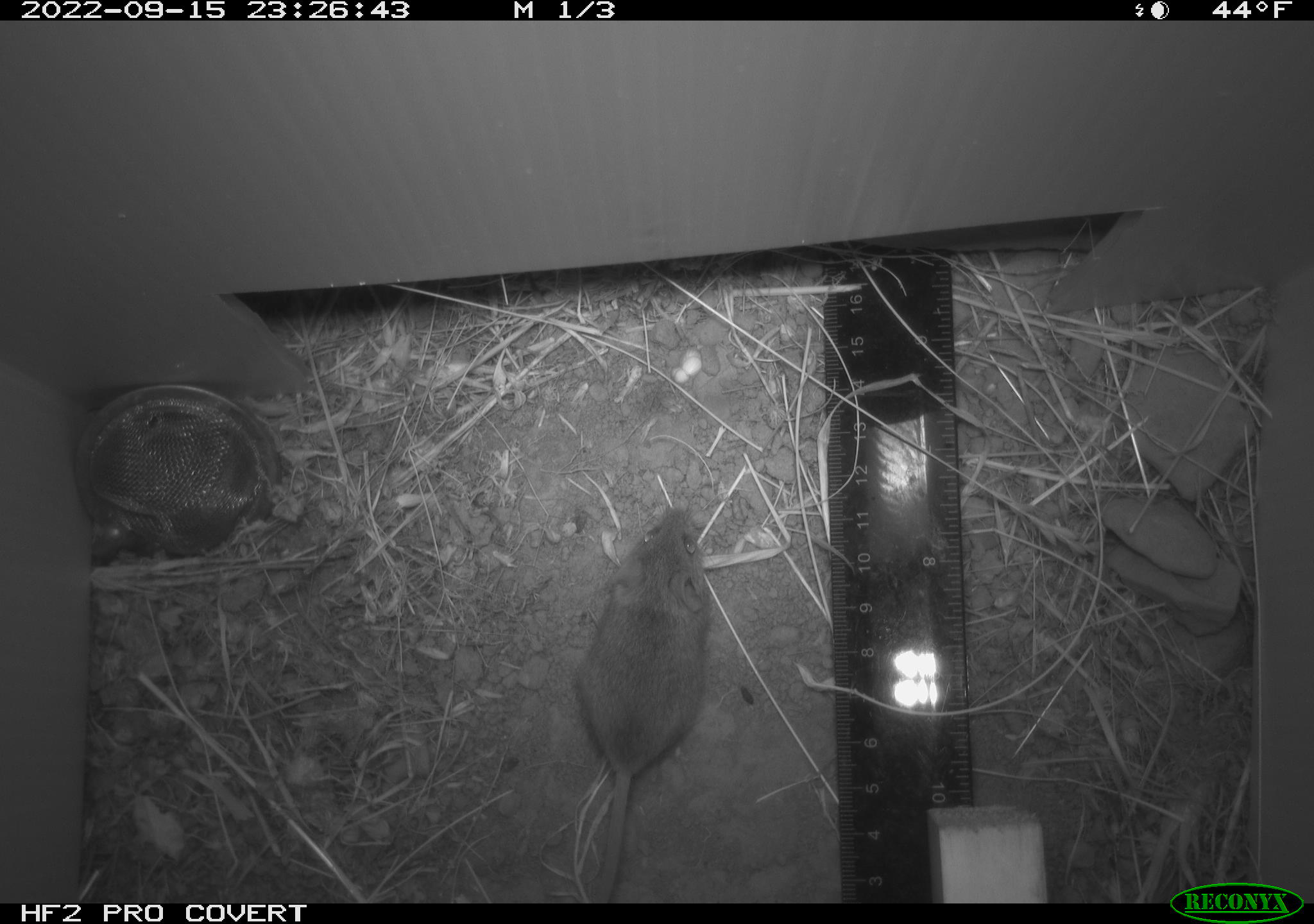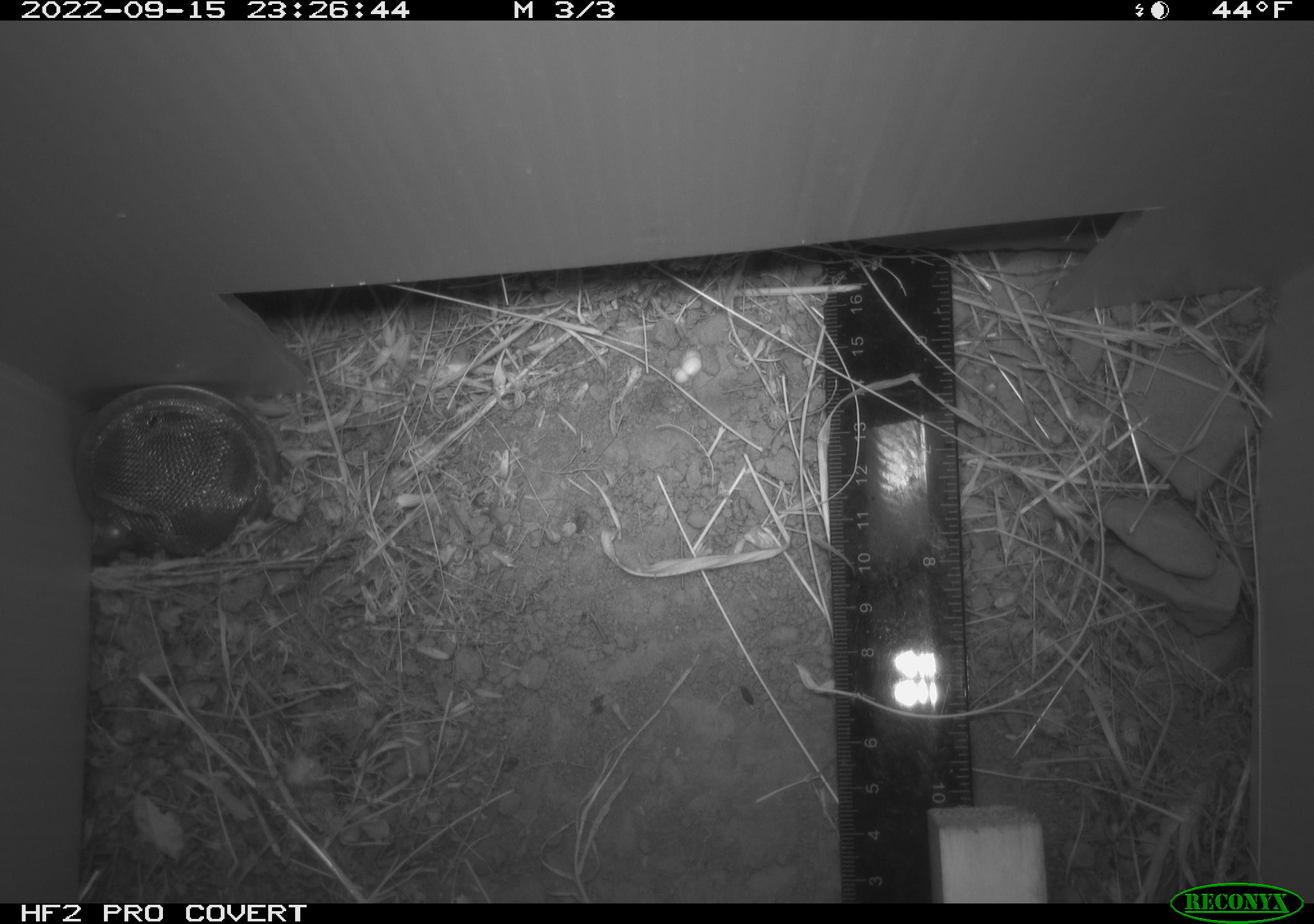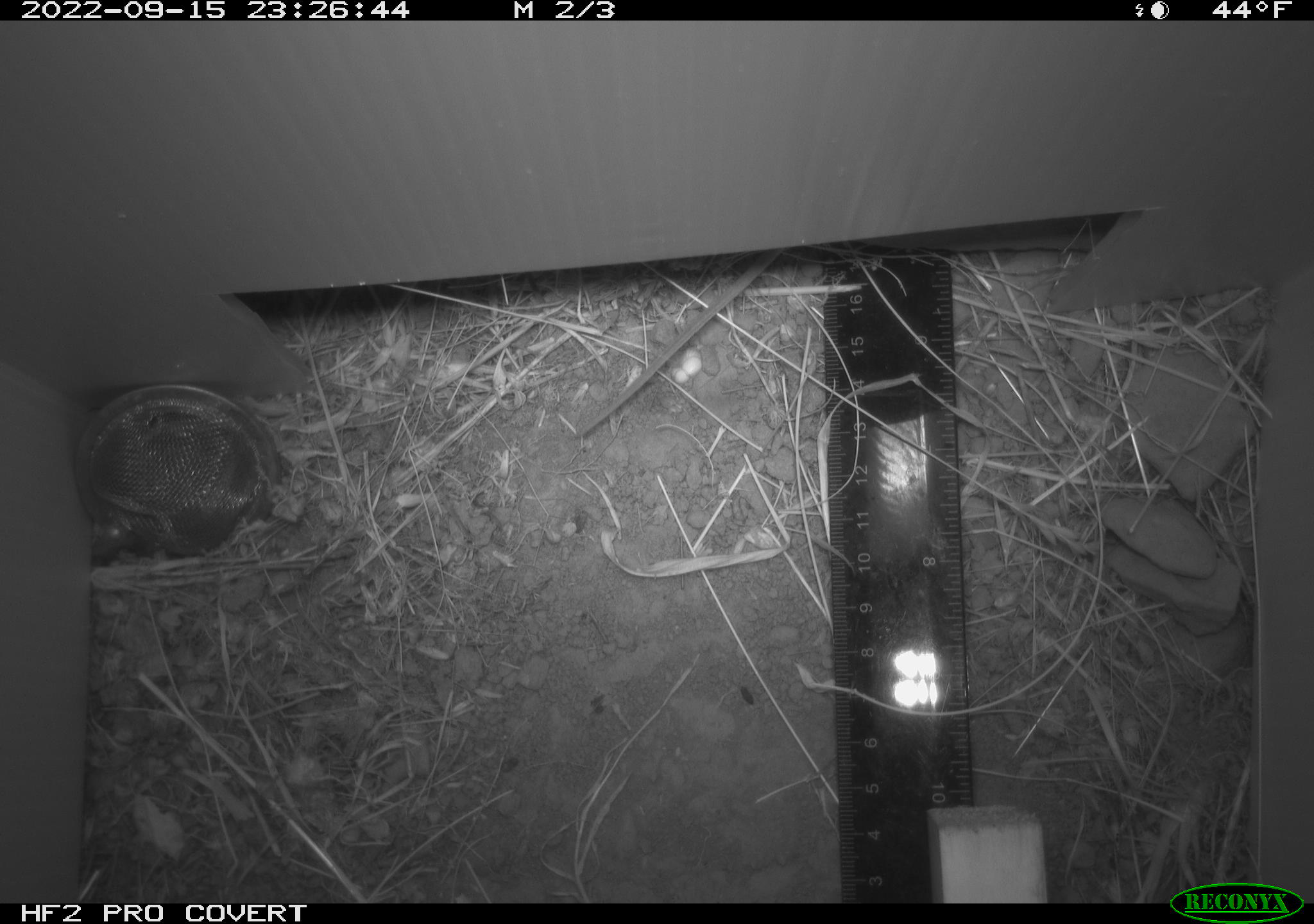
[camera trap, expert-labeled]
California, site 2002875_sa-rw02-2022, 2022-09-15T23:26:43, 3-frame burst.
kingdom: Animalia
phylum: Chordata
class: Mammalia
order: Rodentia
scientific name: Rodentia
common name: mouse species